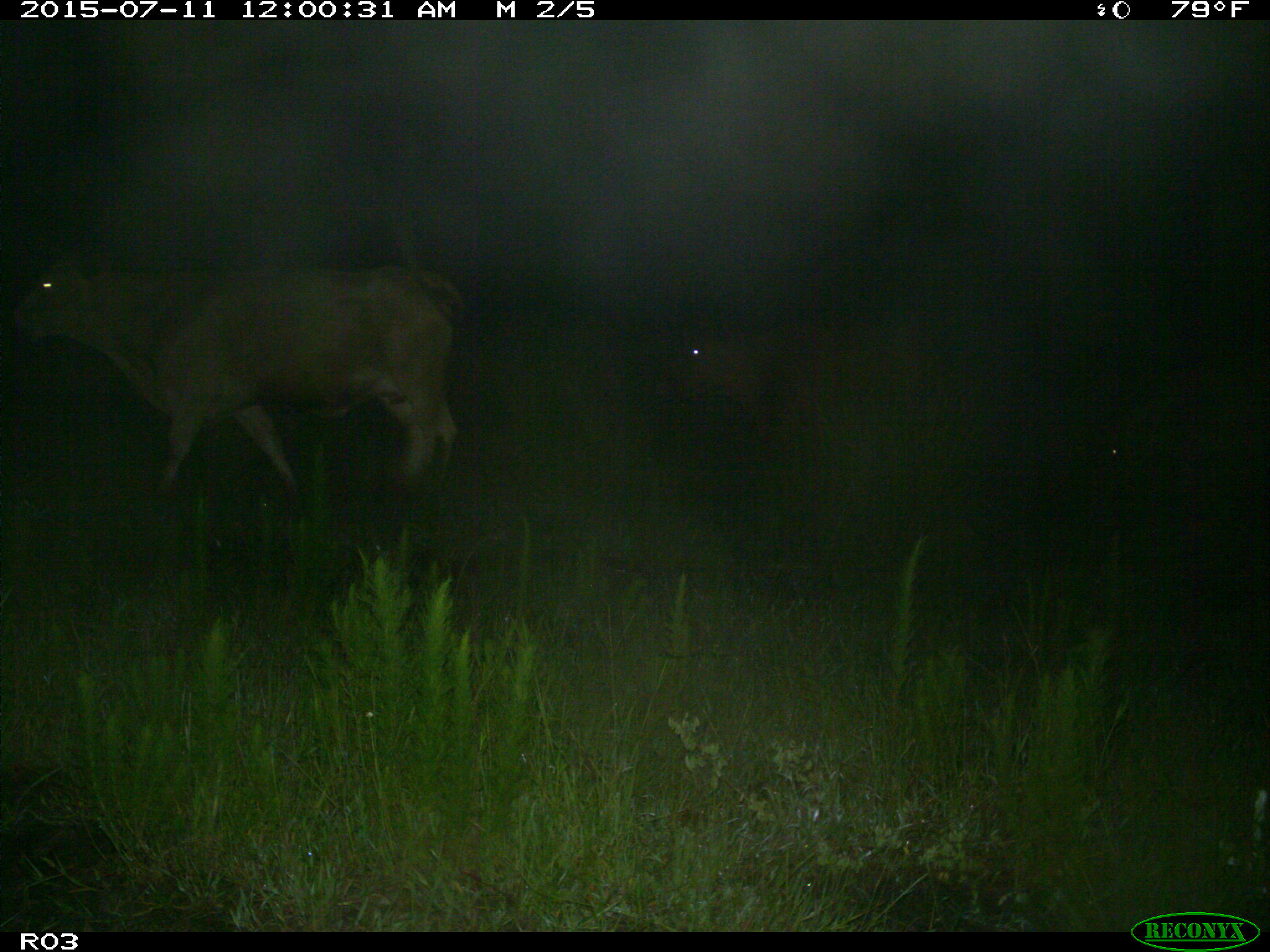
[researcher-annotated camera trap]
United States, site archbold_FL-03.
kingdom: Animalia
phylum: Chordata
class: Mammalia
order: Artiodactyla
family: Bovidae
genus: Bos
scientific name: Bos taurus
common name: domestic cow